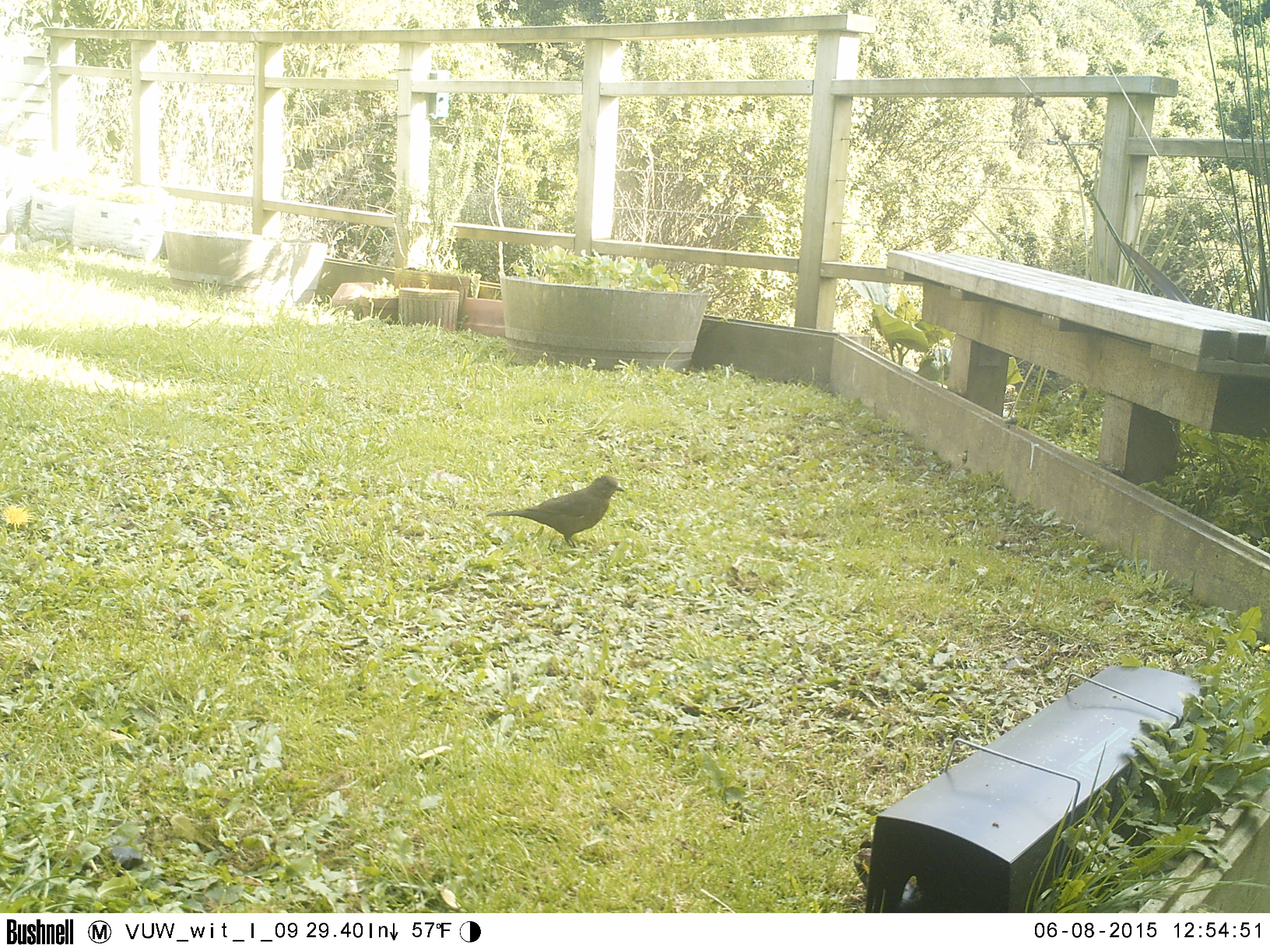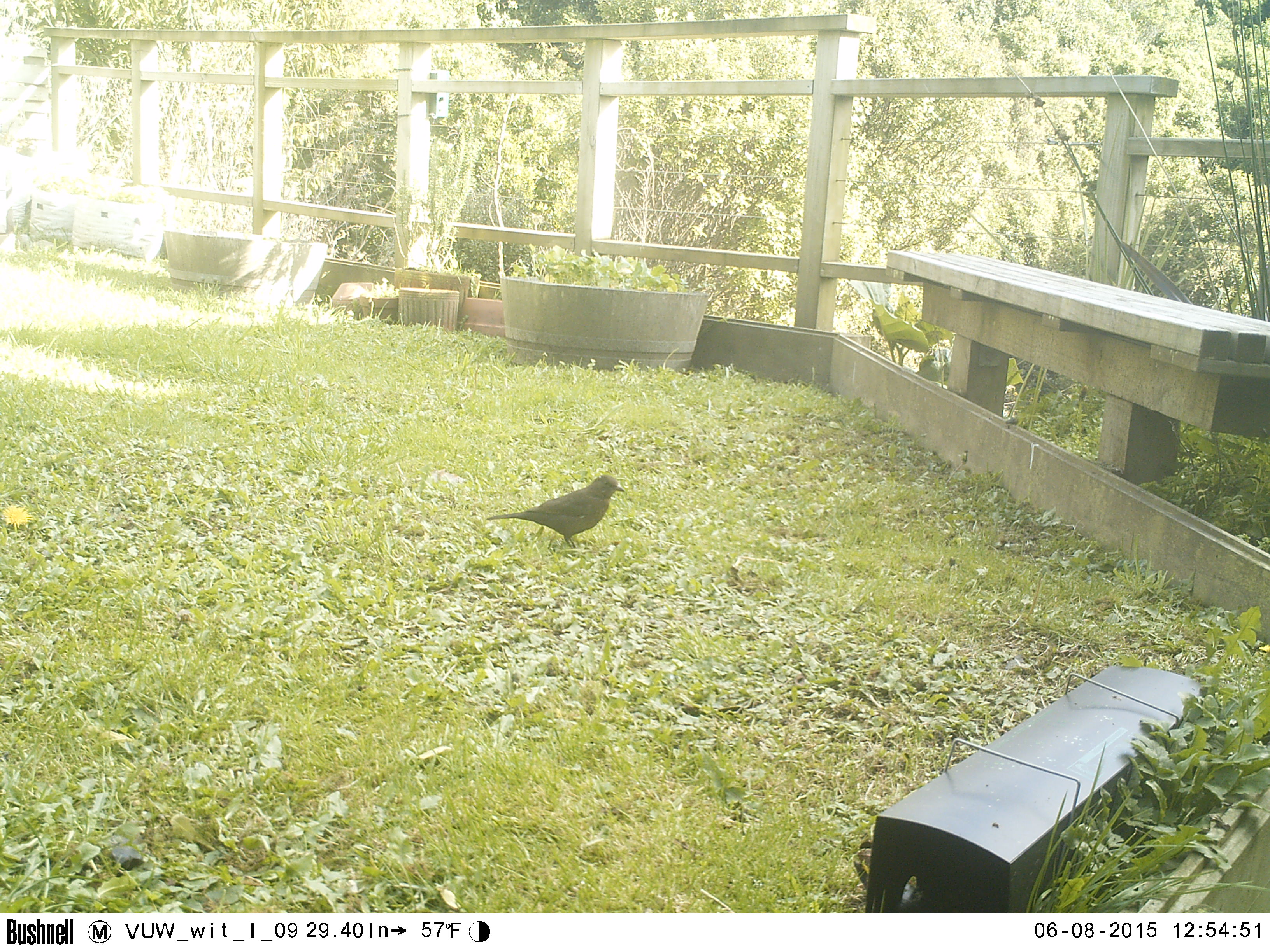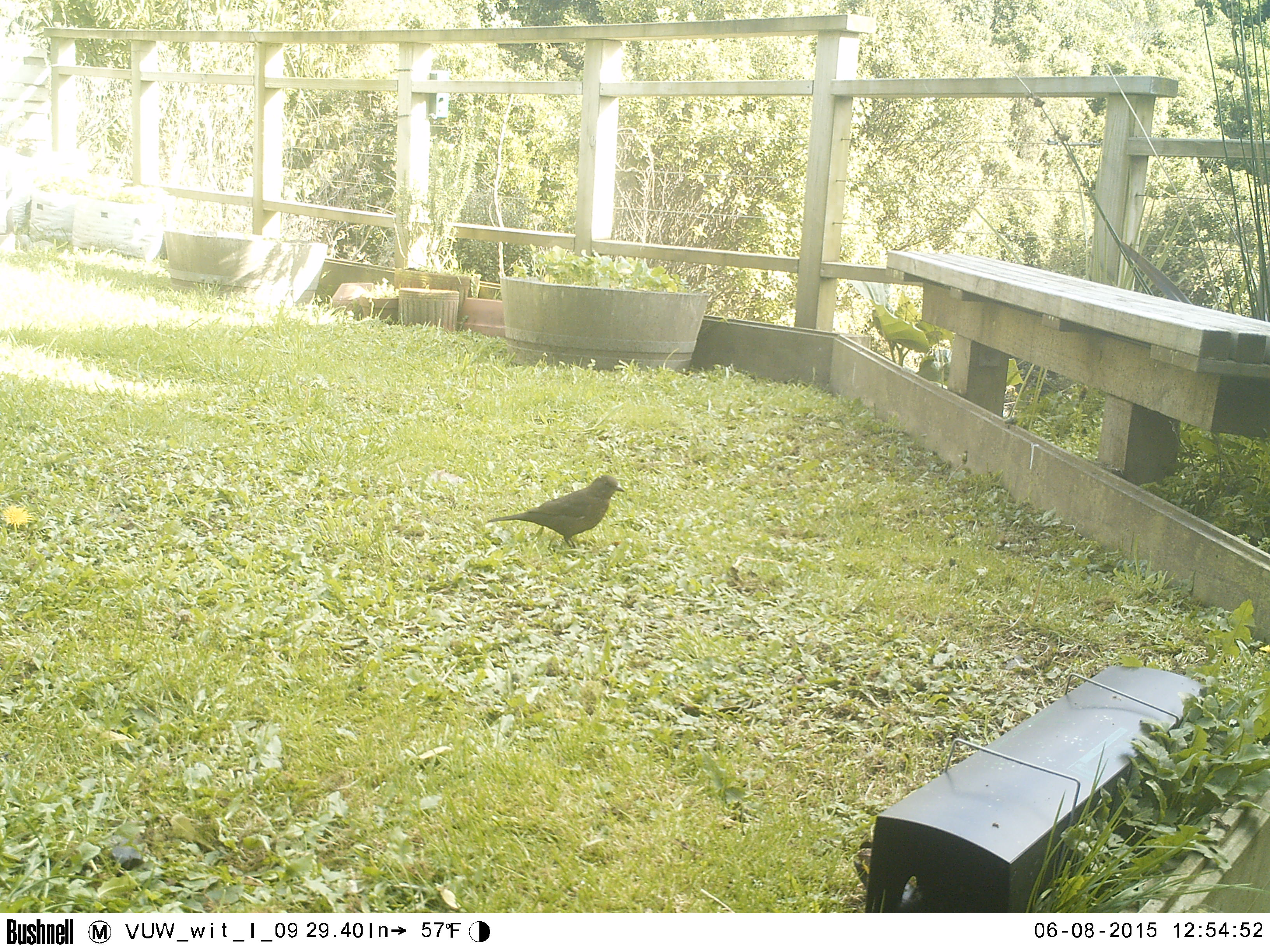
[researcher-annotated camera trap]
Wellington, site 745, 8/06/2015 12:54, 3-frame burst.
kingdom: Animalia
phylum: Chordata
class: Aves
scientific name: Aves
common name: bird